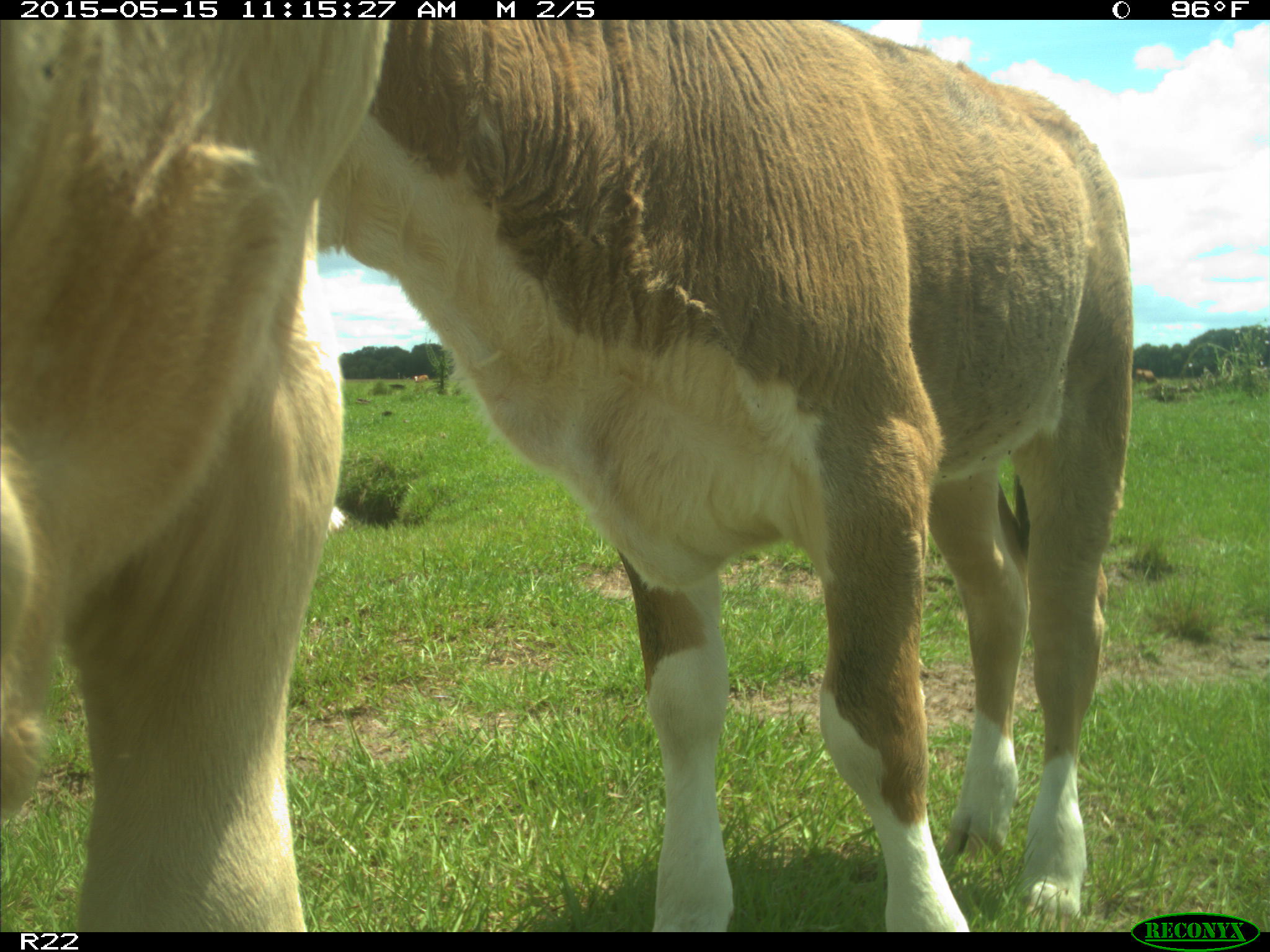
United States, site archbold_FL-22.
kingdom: Animalia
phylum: Chordata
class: Mammalia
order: Artiodactyla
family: Bovidae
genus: Bos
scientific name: Bos taurus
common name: domestic cow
Bos taurus (domestic cow).